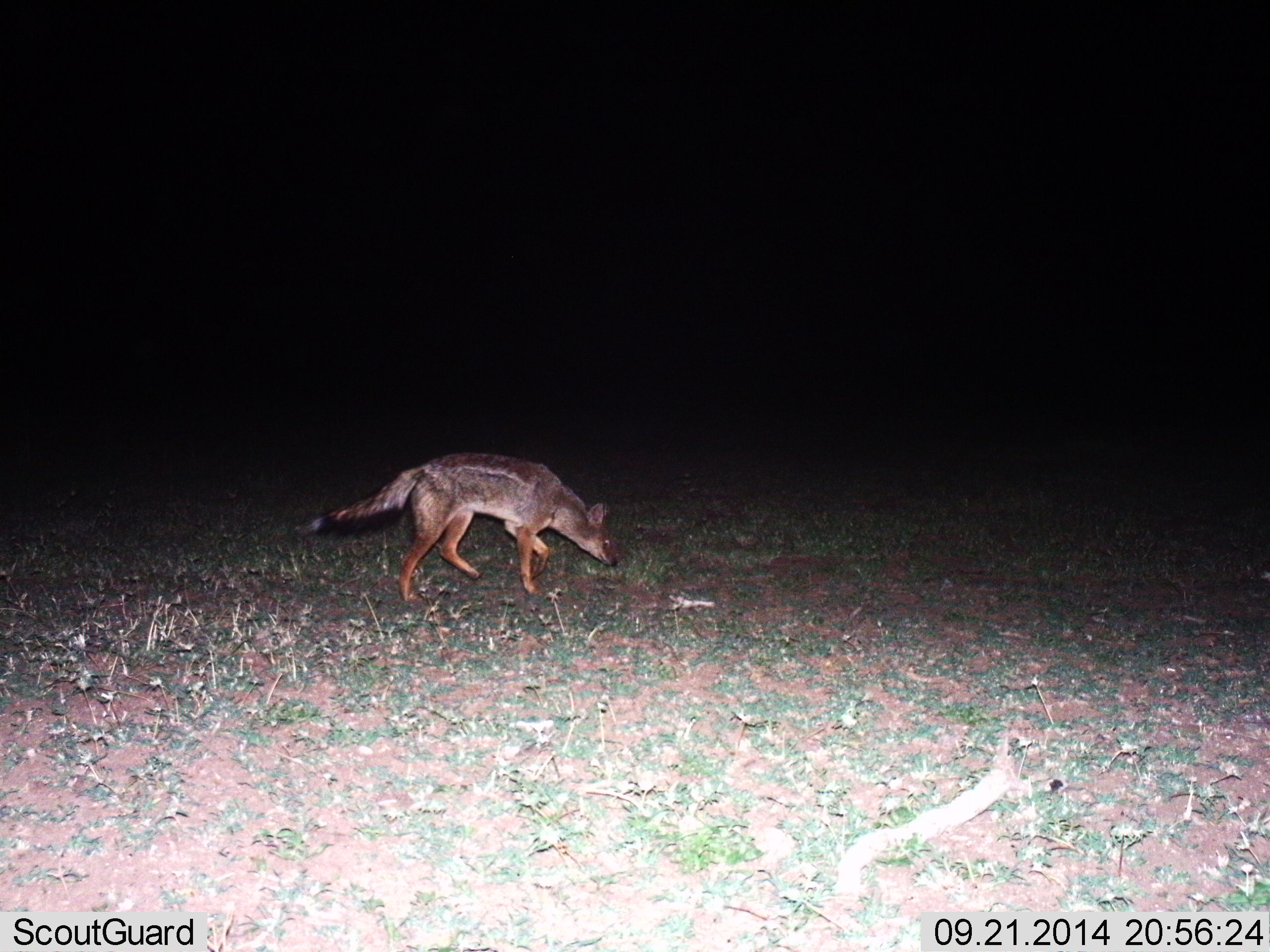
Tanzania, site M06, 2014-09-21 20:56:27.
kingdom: Animalia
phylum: Chordata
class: Mammalia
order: Carnivora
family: Canidae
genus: Lupulella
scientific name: Lupulella mesomelas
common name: black-backed jackal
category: jackal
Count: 1.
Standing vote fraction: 10%.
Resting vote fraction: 0%.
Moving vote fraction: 90%.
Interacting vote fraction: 0%.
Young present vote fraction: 0%.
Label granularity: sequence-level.